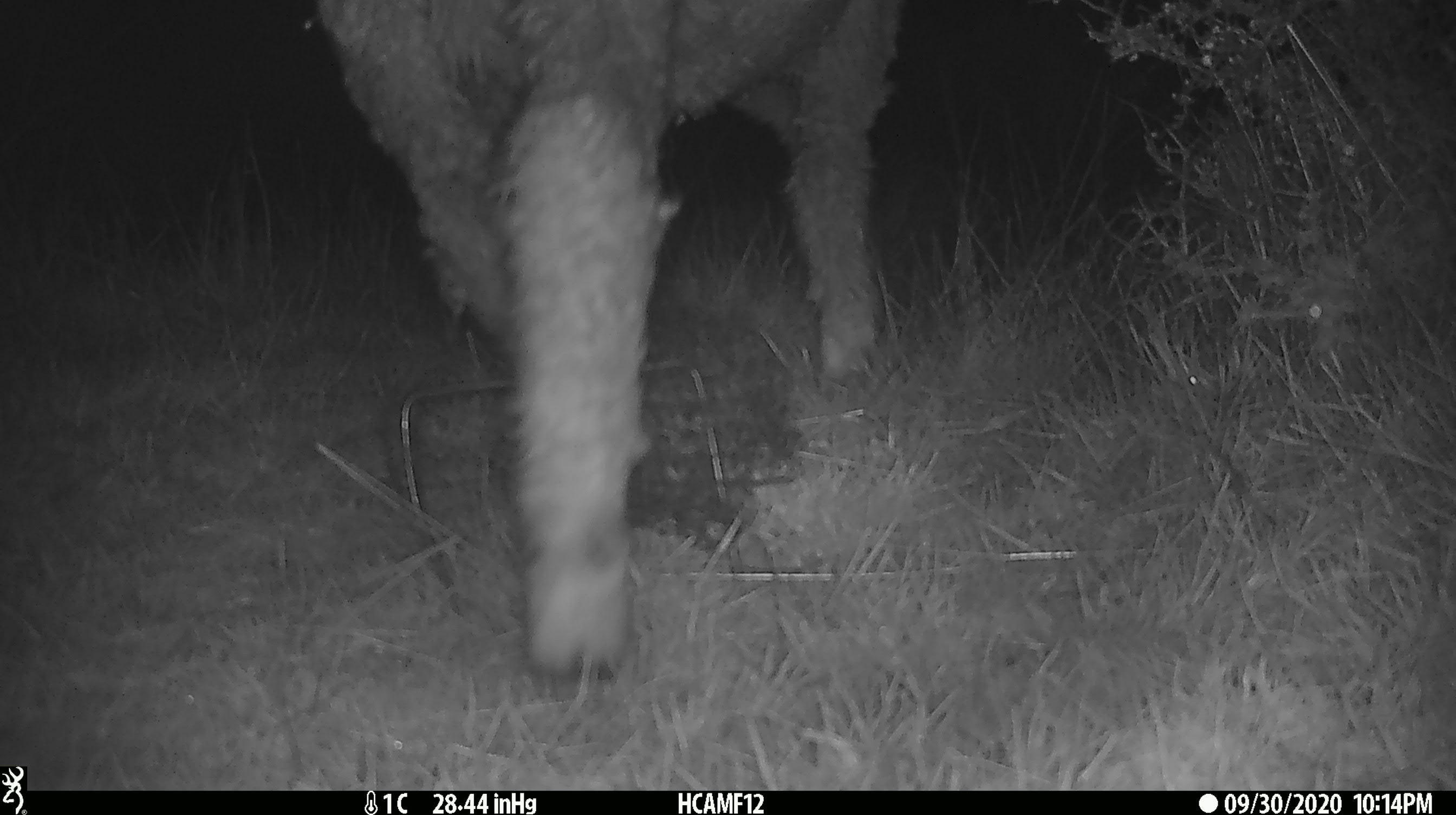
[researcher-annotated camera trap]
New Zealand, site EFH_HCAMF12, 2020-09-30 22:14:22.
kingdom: Animalia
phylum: Chordata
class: Mammalia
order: Artiodactyla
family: Bovidae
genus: Ovis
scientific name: Ovis aries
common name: domestic sheep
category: sheep